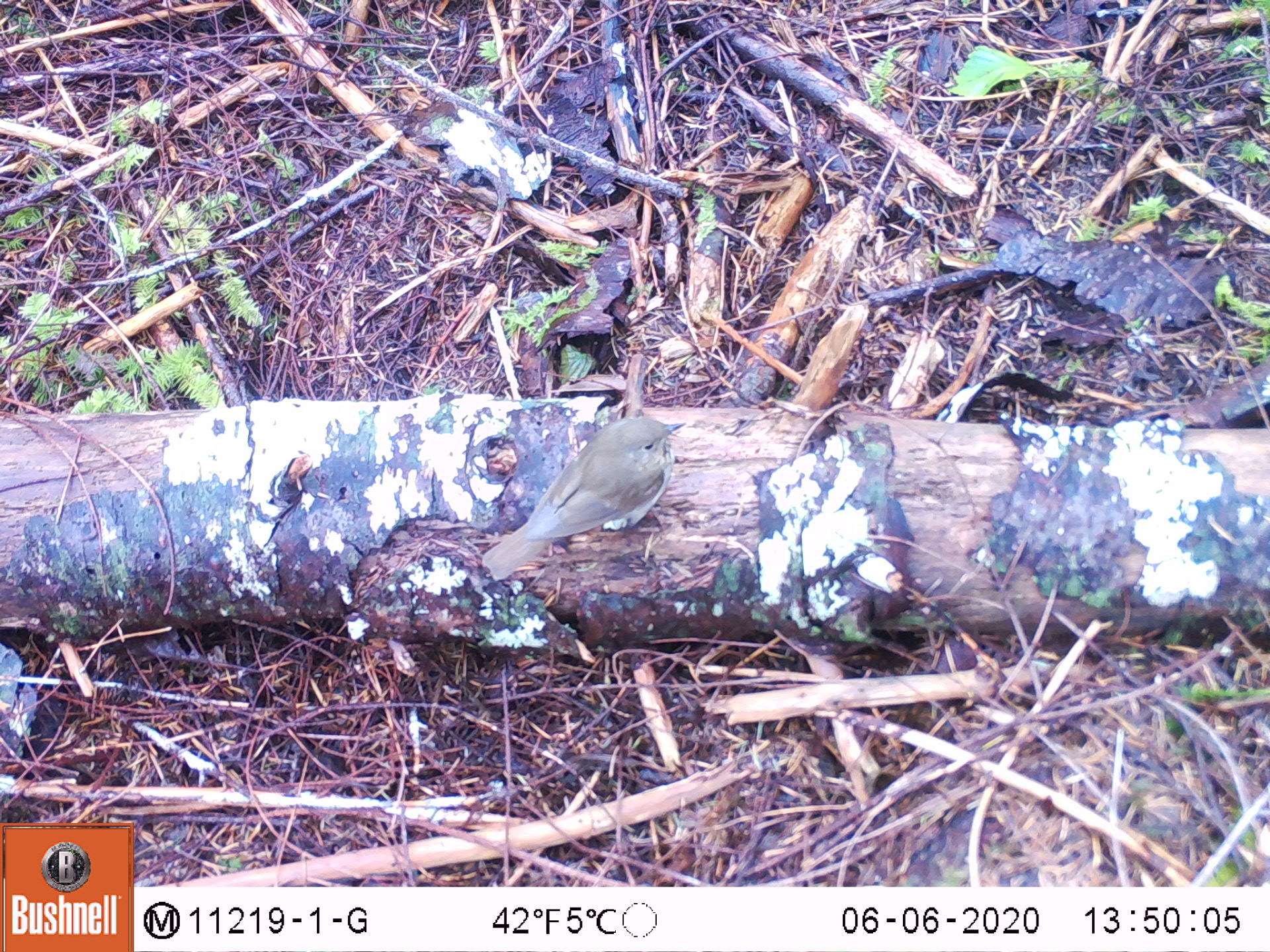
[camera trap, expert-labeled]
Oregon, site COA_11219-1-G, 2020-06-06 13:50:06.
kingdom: Animalia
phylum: Chordata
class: Aves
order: Passeriformes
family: Turdidae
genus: Catharus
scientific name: Catharus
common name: brown thrushes and nightingale-thrushes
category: catharus species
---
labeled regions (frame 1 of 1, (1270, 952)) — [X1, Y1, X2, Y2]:
catharus species: [470, 407, 698, 592]